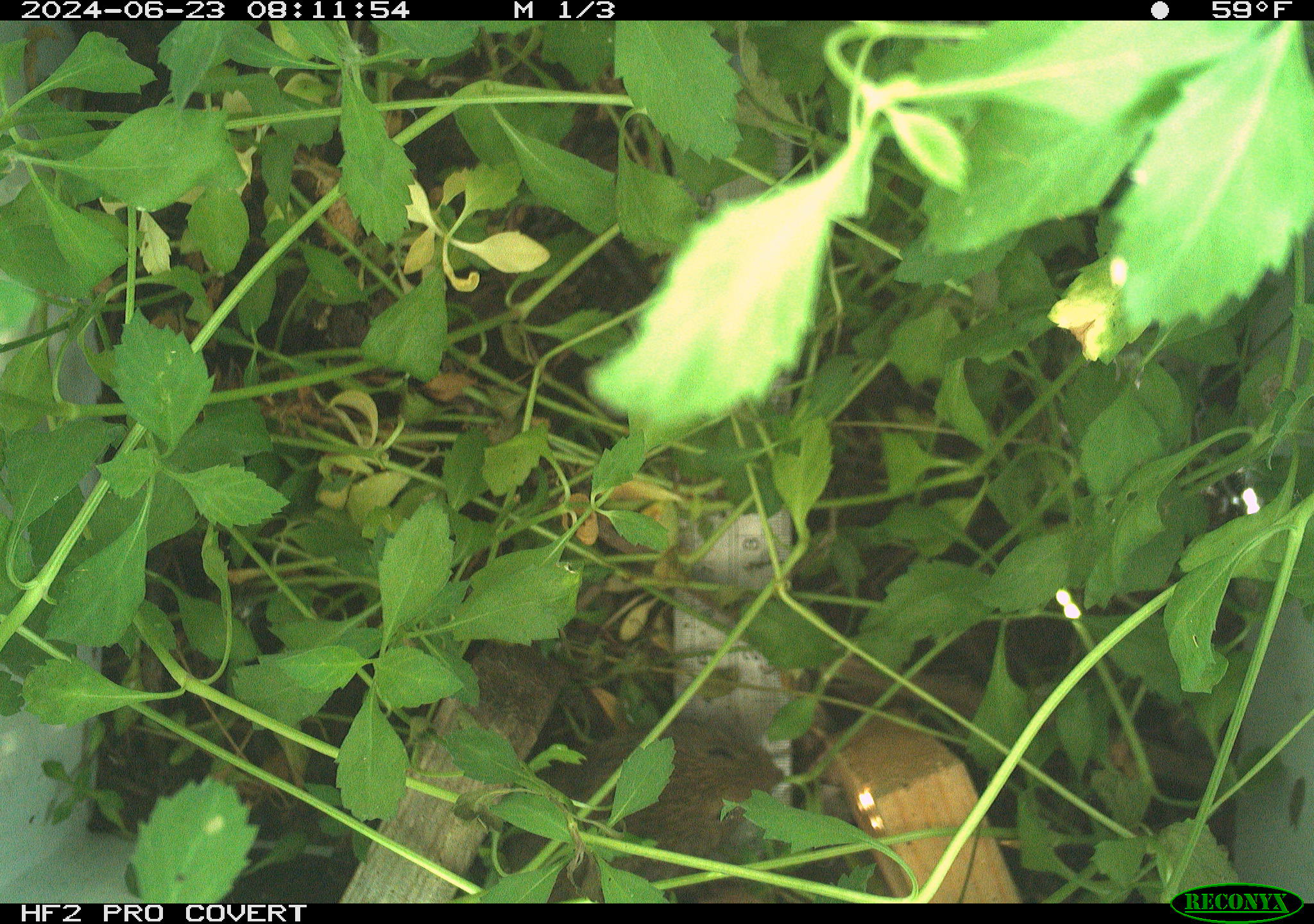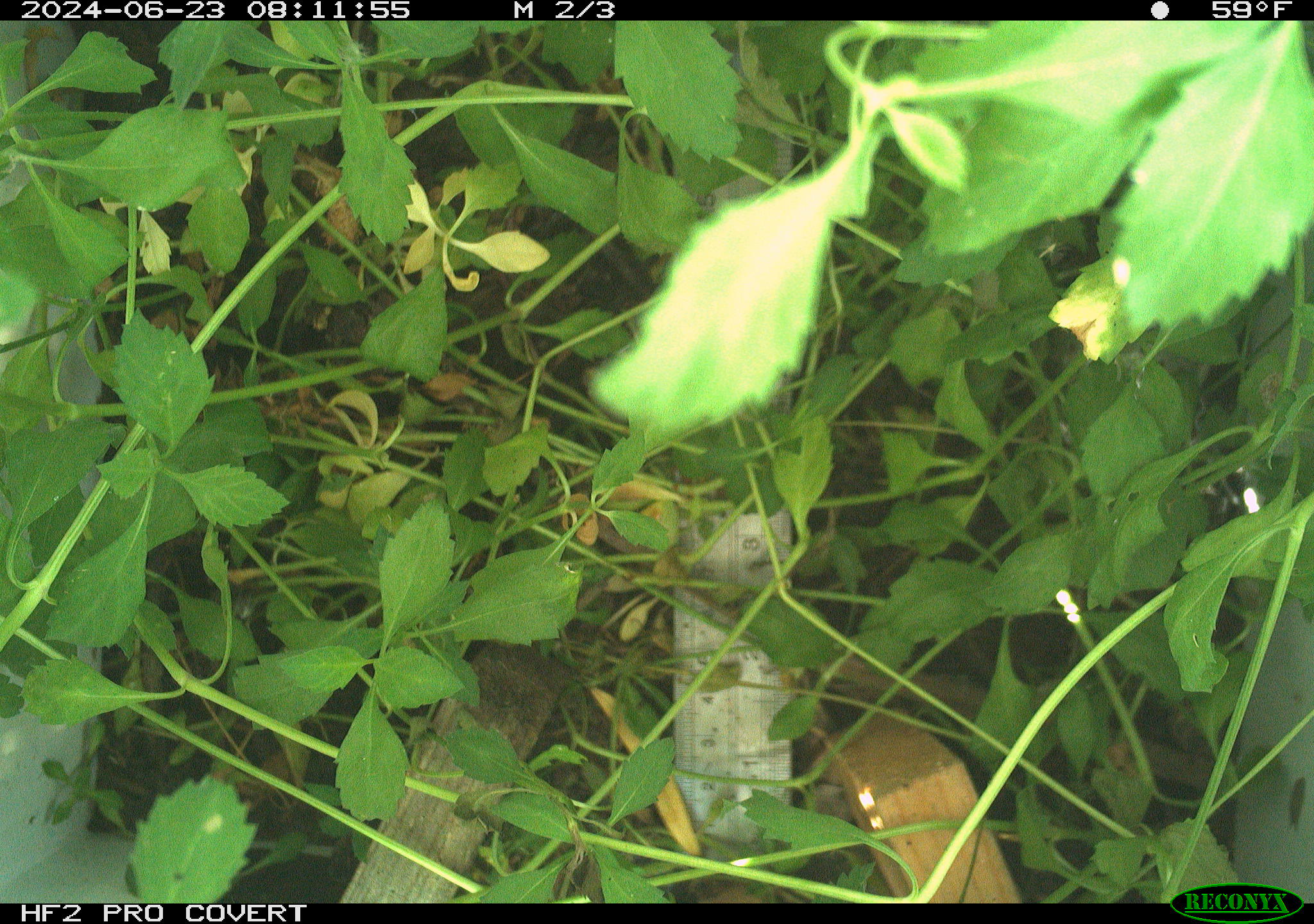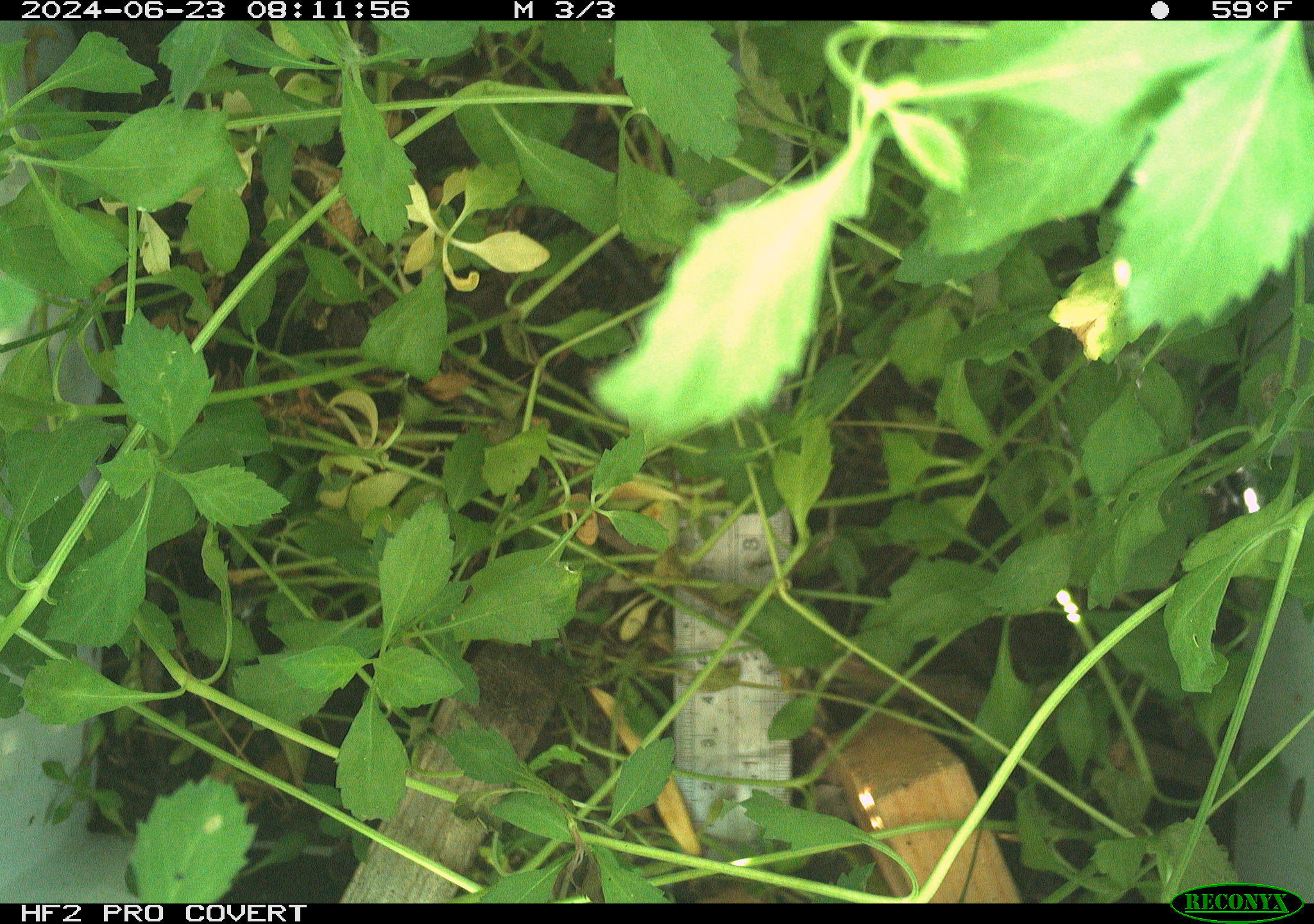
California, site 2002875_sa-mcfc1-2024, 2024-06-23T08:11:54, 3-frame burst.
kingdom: Animalia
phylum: Chordata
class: Mammalia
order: Rodentia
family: Cricetidae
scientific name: Arvicolinae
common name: voles, lemmings, and muskrats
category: arvicolinae subfamily